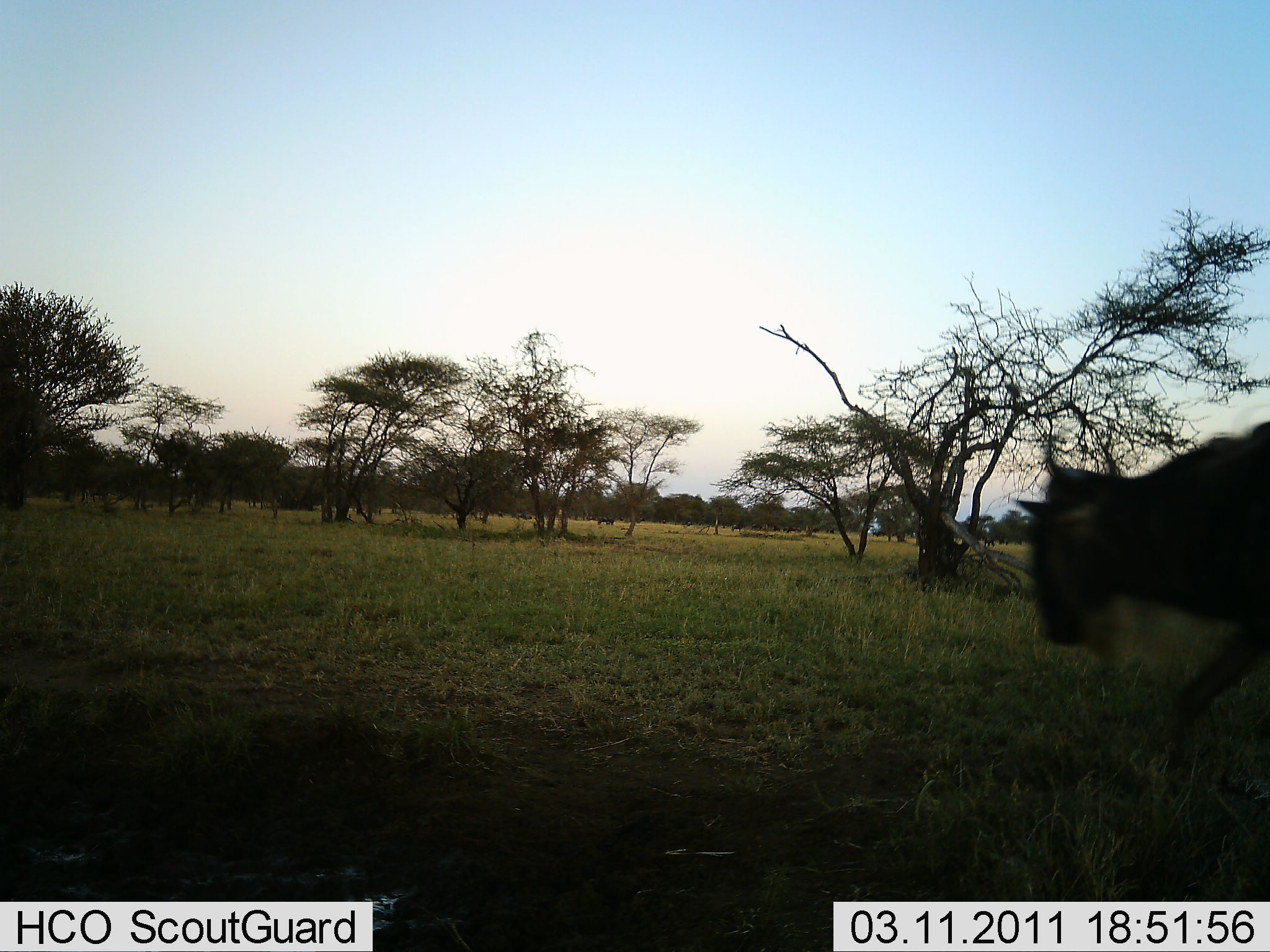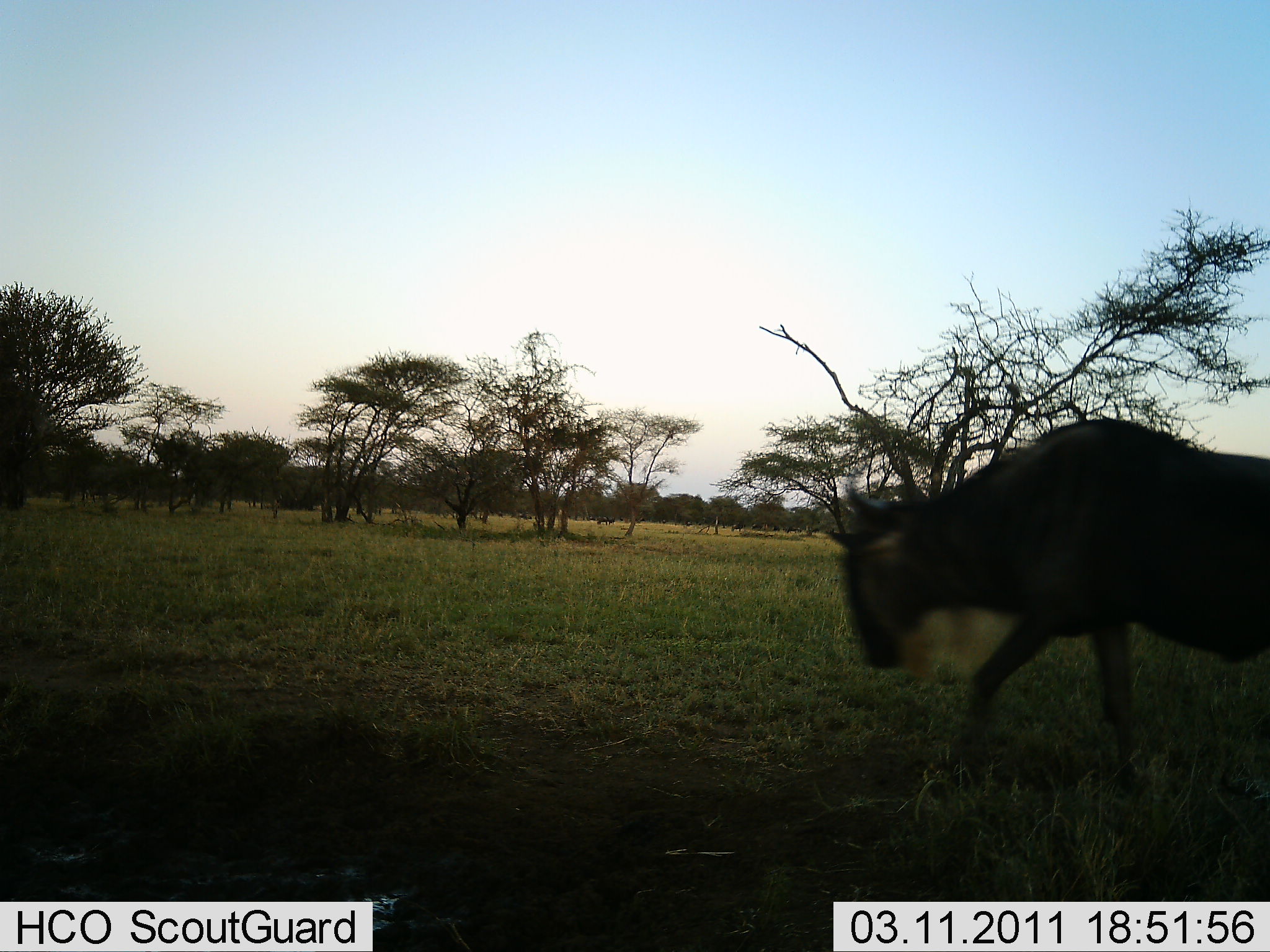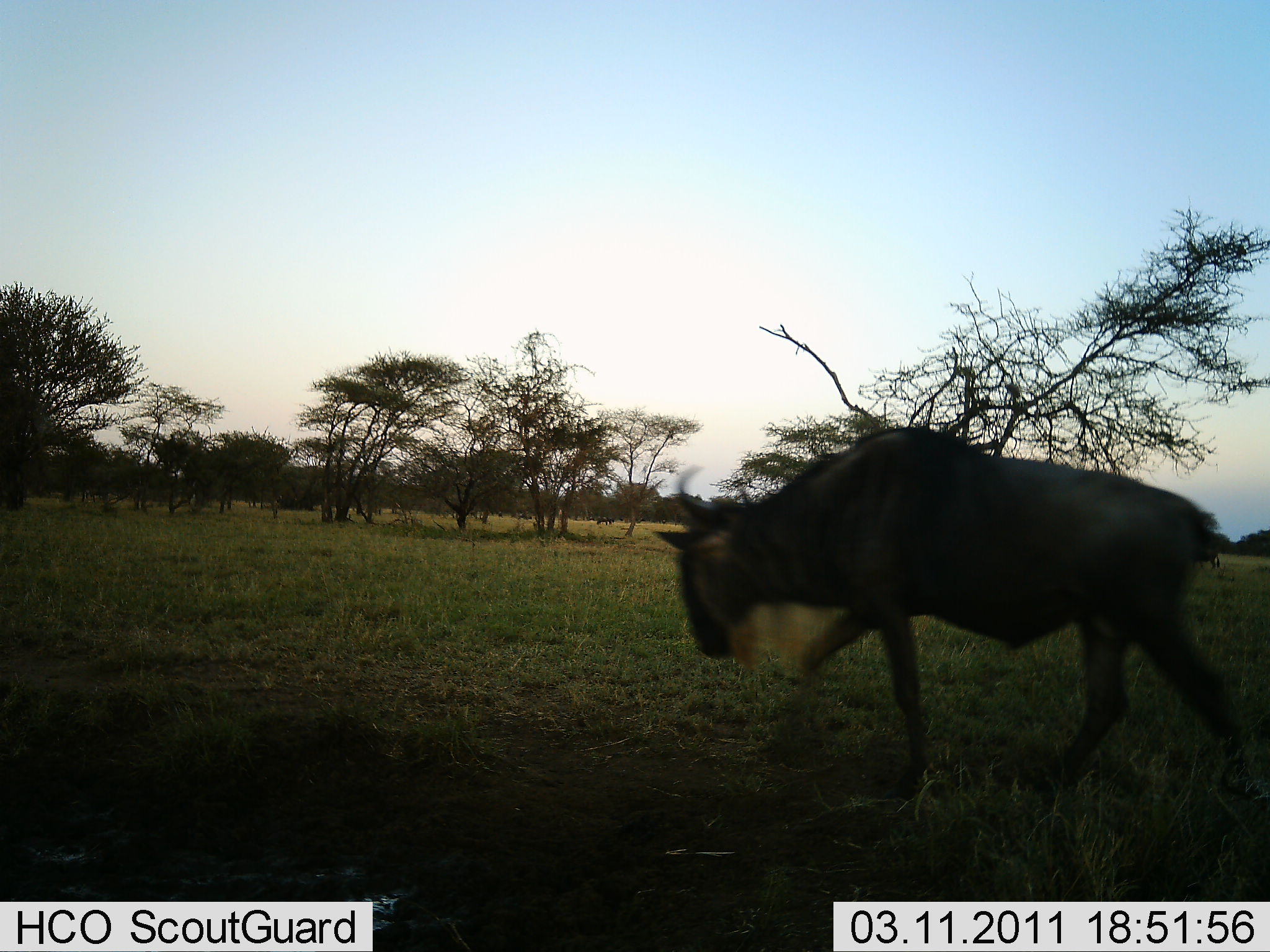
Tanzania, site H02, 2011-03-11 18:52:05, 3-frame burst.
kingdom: Animalia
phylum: Chordata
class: Mammalia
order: Artiodactyla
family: Bovidae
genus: Connochaetes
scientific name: Connochaetes taurinus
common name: blue wildebeest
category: wildebeest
Wildebeest (blue wildebeest) (Connochaetes taurinus), count 1. Behavior (volunteer vote fractions): standing 8%, resting 0%, moving 100%, interacting 0%. Young present (vote fraction): 0%. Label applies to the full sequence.